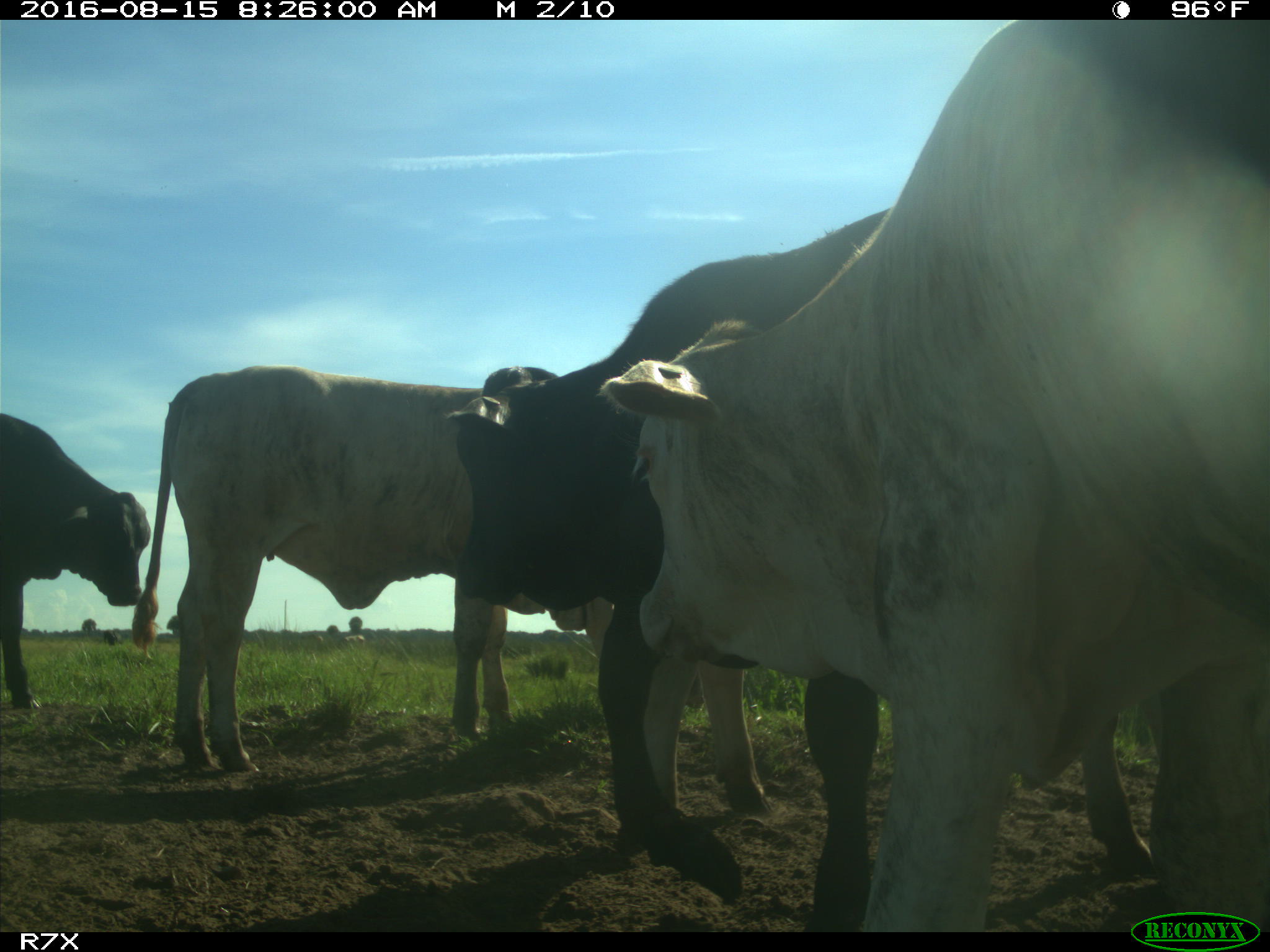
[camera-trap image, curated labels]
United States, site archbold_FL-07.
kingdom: Animalia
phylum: Chordata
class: Mammalia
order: Artiodactyla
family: Bovidae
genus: Bos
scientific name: Bos taurus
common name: domestic cow